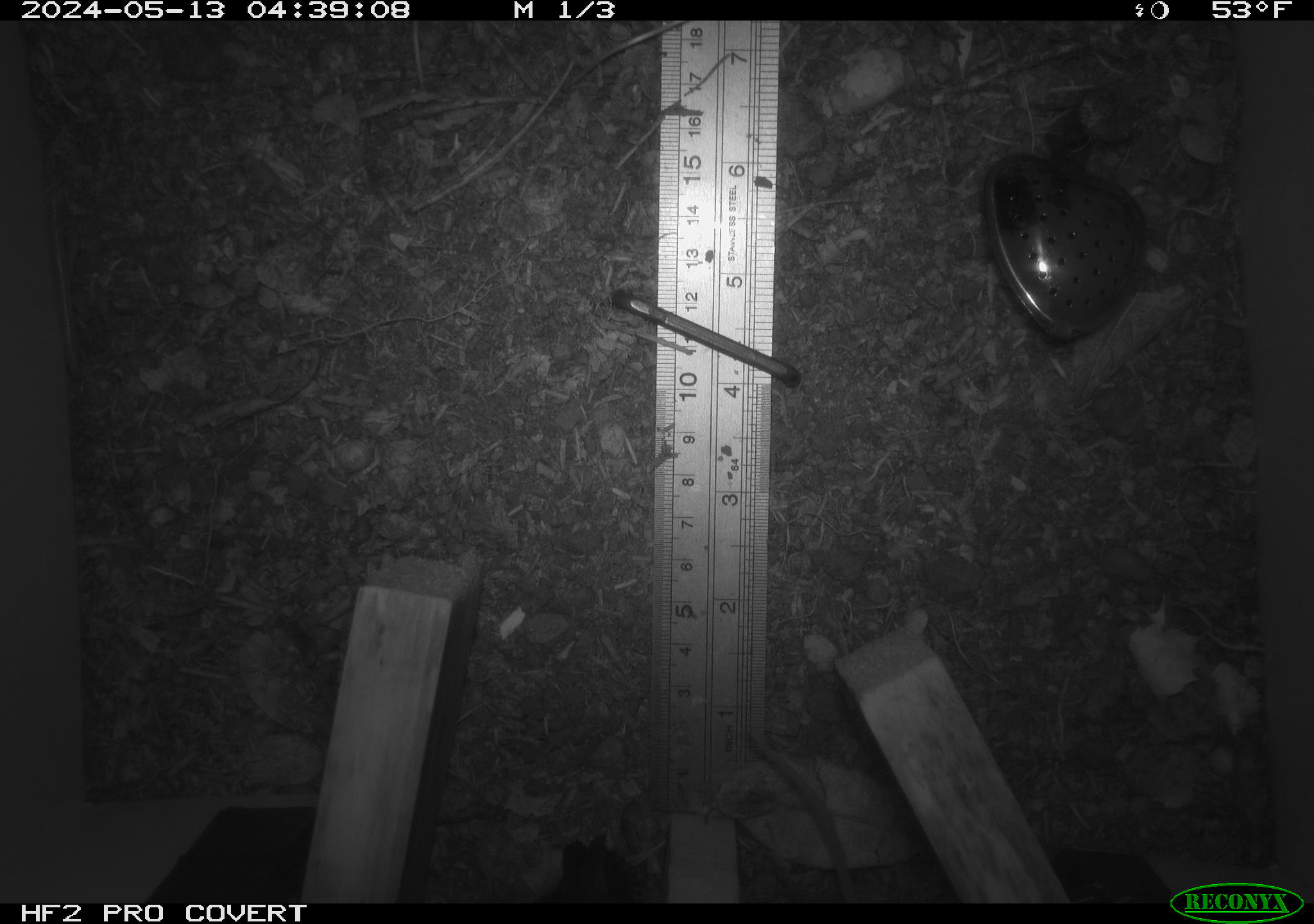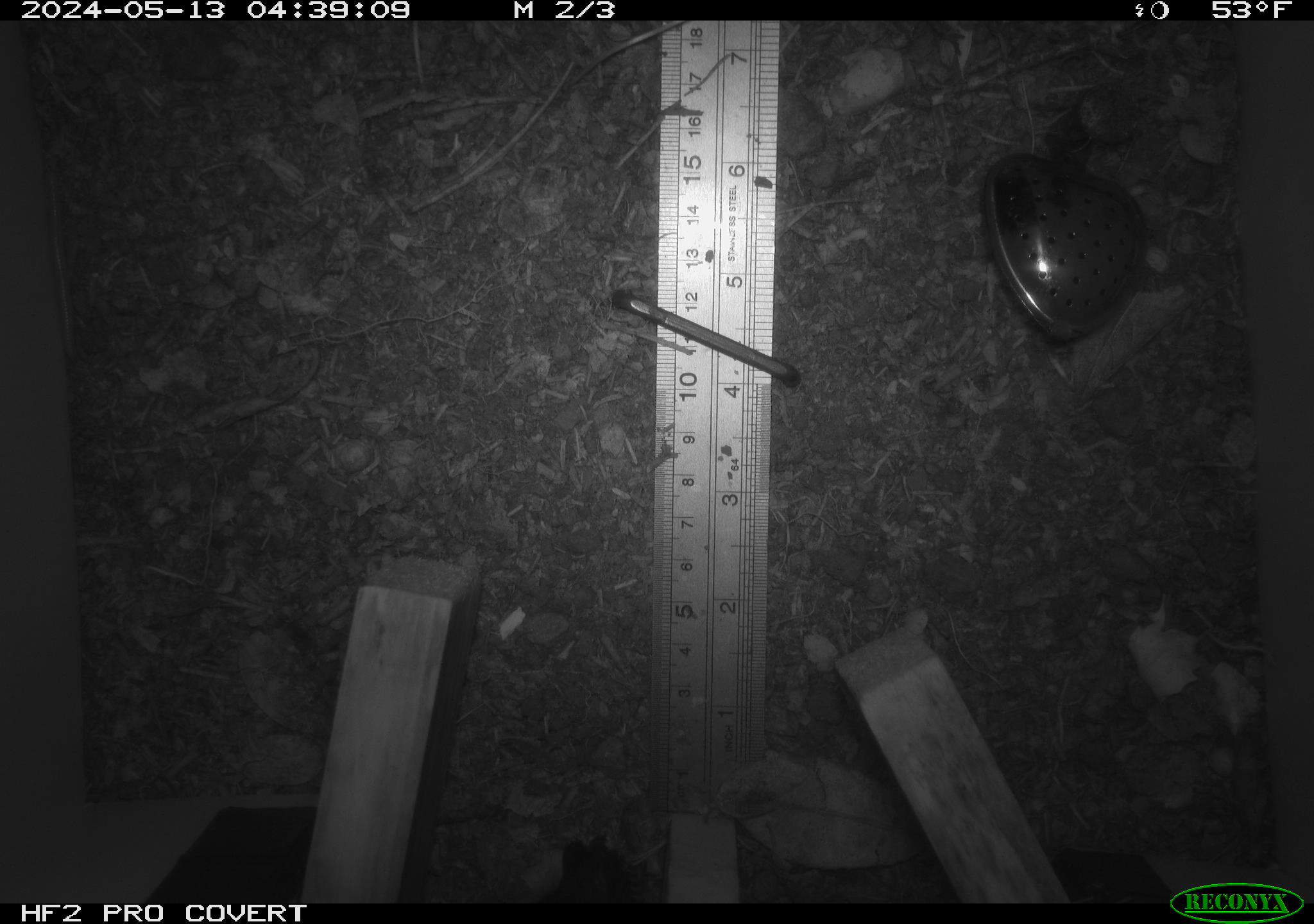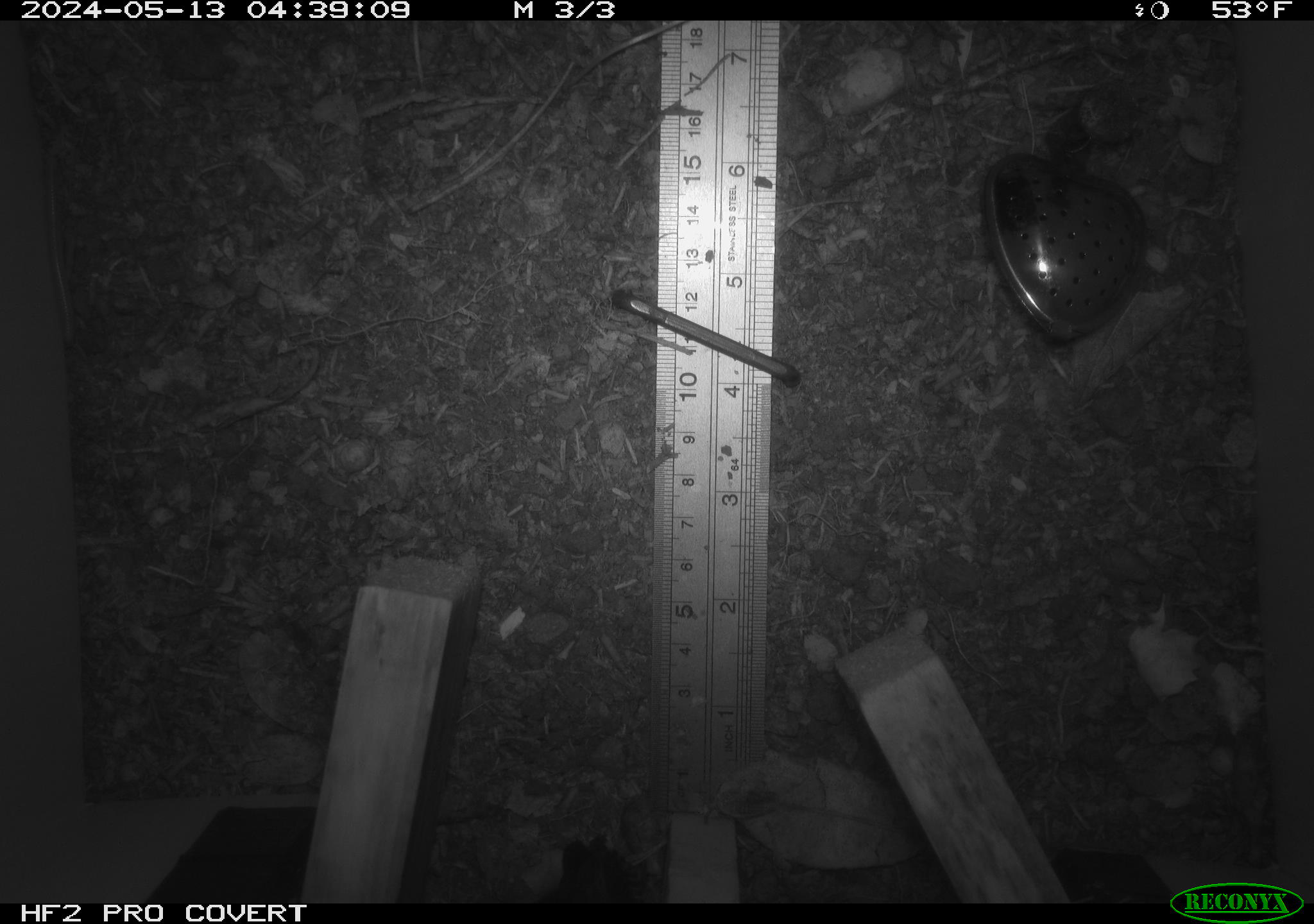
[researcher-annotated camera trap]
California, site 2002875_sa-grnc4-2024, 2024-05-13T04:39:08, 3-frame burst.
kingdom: Animalia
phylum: Chordata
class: Mammalia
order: Rodentia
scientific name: Rodentia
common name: rodent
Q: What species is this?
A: Rodent (Rodentia).